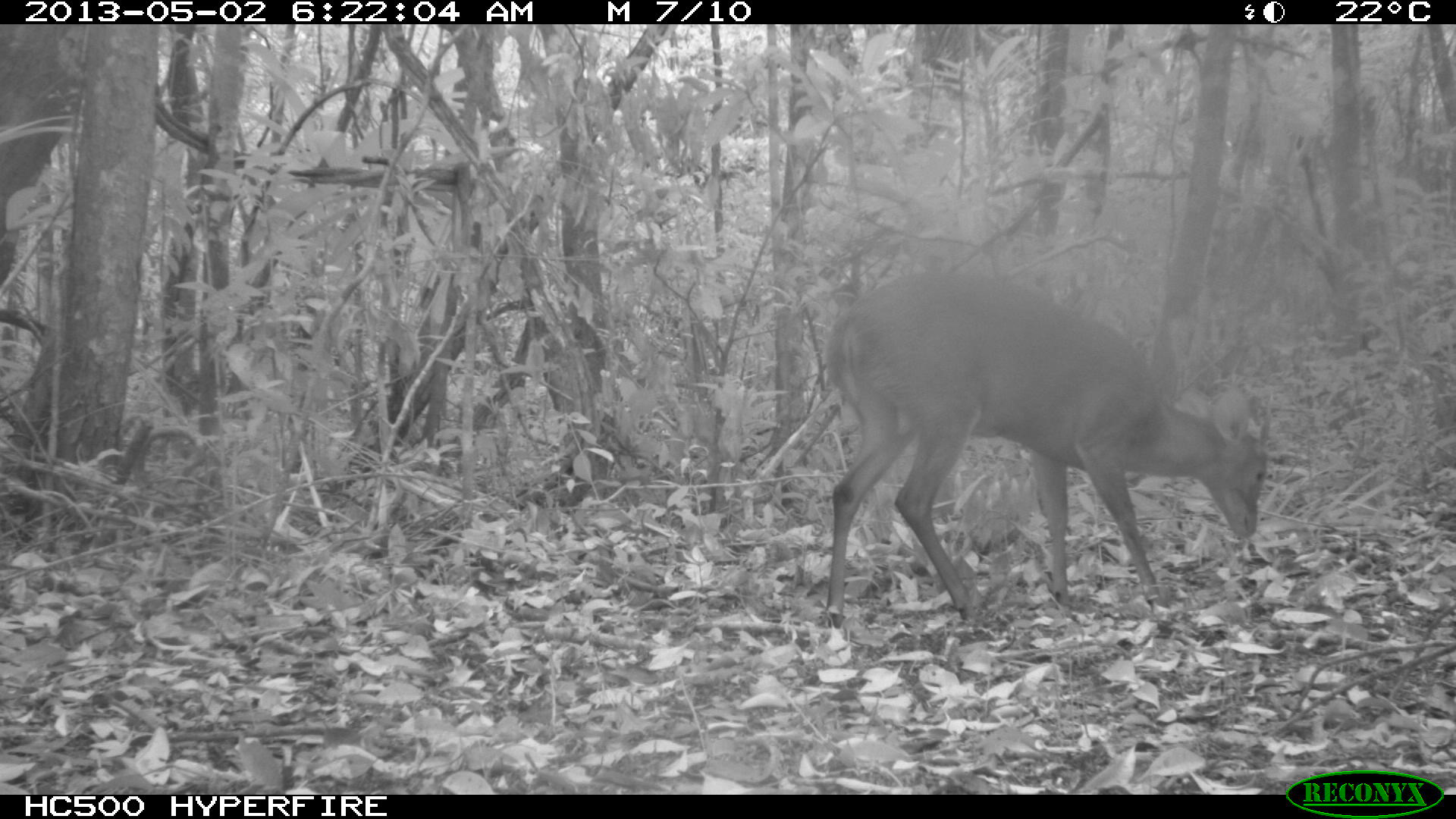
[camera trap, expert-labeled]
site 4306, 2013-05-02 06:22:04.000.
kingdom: Animalia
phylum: Chordata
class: Mammalia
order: Artiodactyla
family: Cervidae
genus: Mazama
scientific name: Mazama temama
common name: central american red brocket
Mazama temama (central american red brocket), count 1, sex male.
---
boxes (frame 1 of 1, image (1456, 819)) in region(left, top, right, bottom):
mazama temama: region(822, 266, 1276, 625)